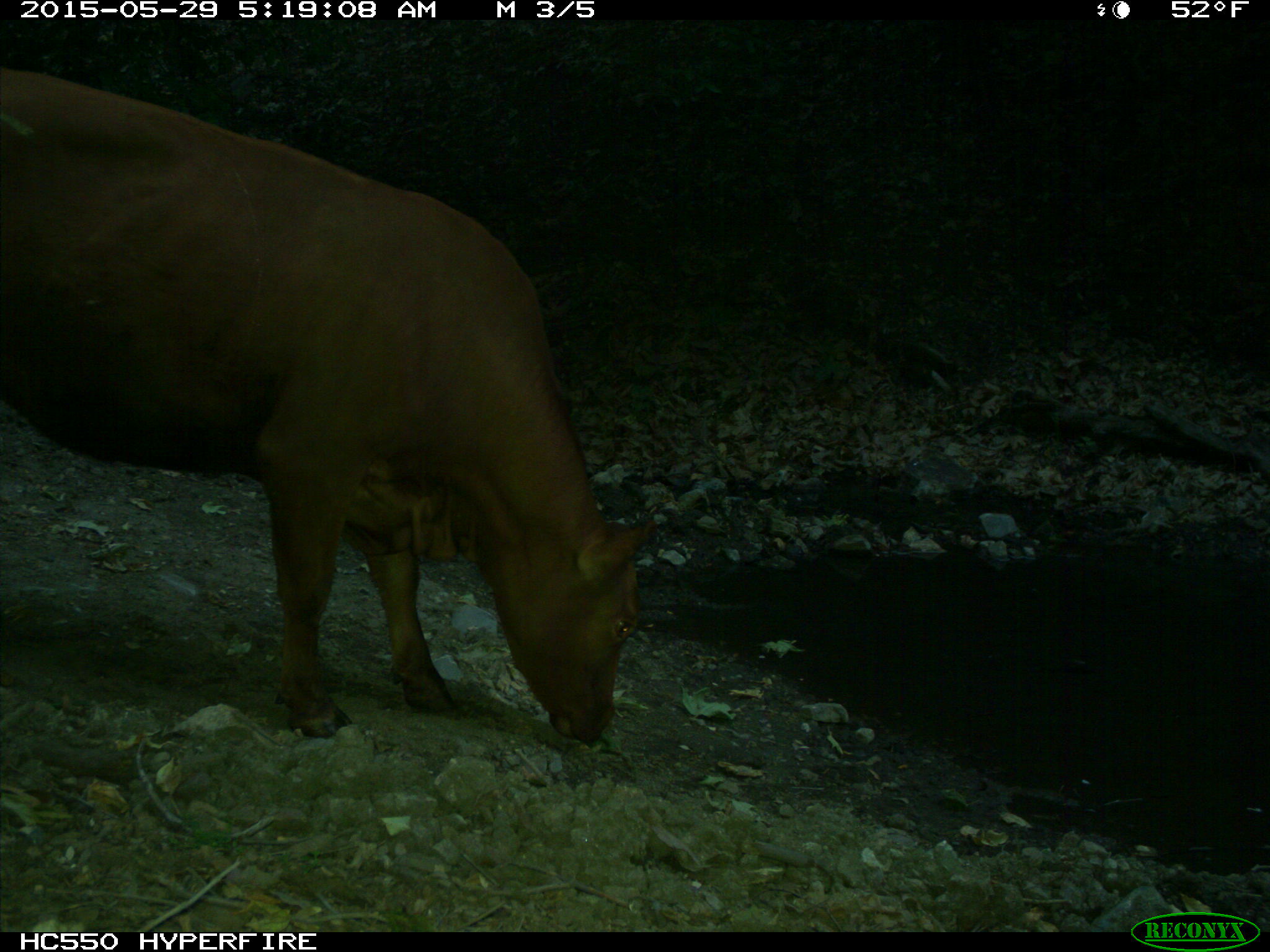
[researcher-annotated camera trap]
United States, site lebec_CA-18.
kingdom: Animalia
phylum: Chordata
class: Mammalia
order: Artiodactyla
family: Bovidae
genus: Bos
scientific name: Bos taurus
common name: domestic cow